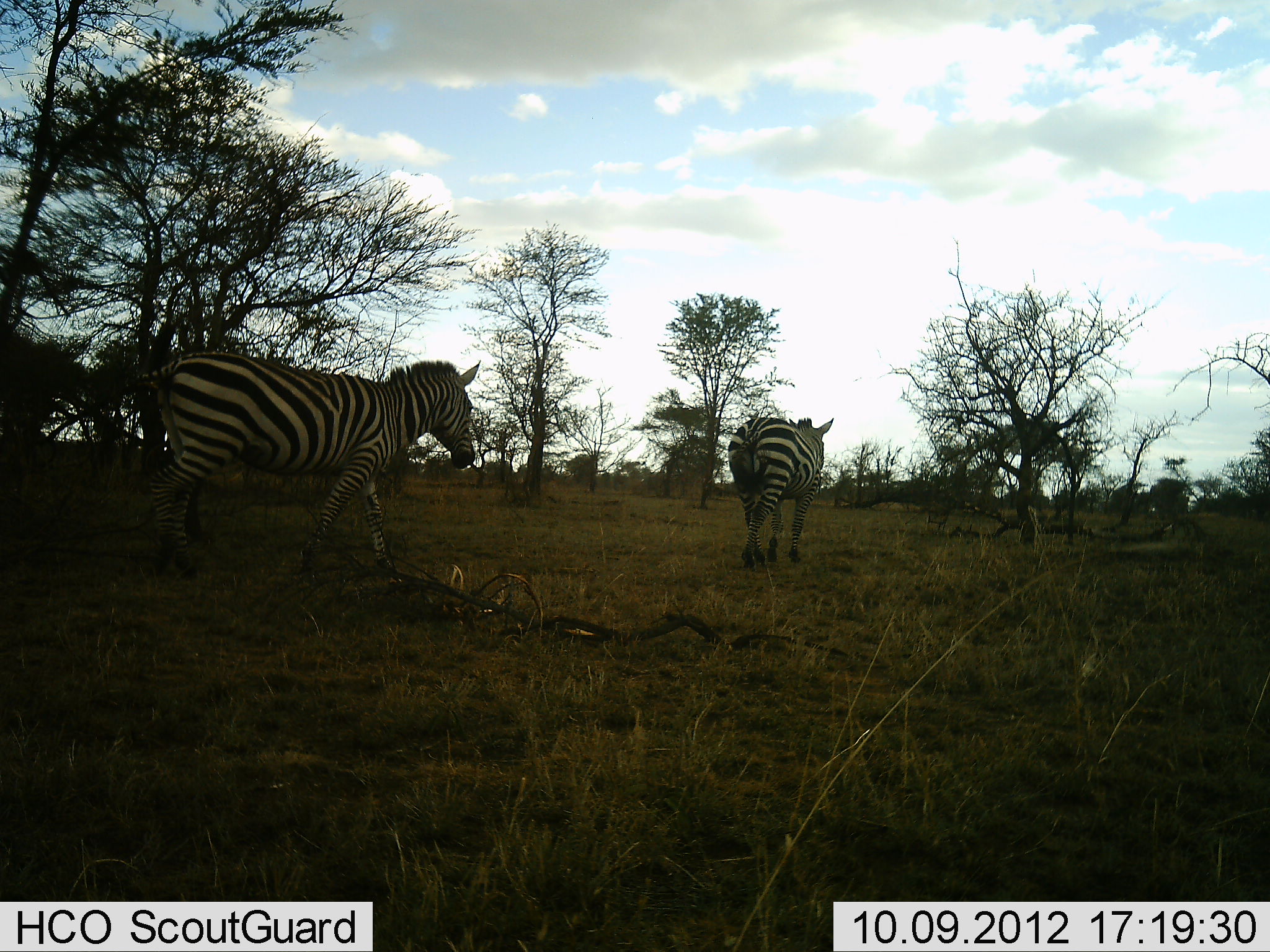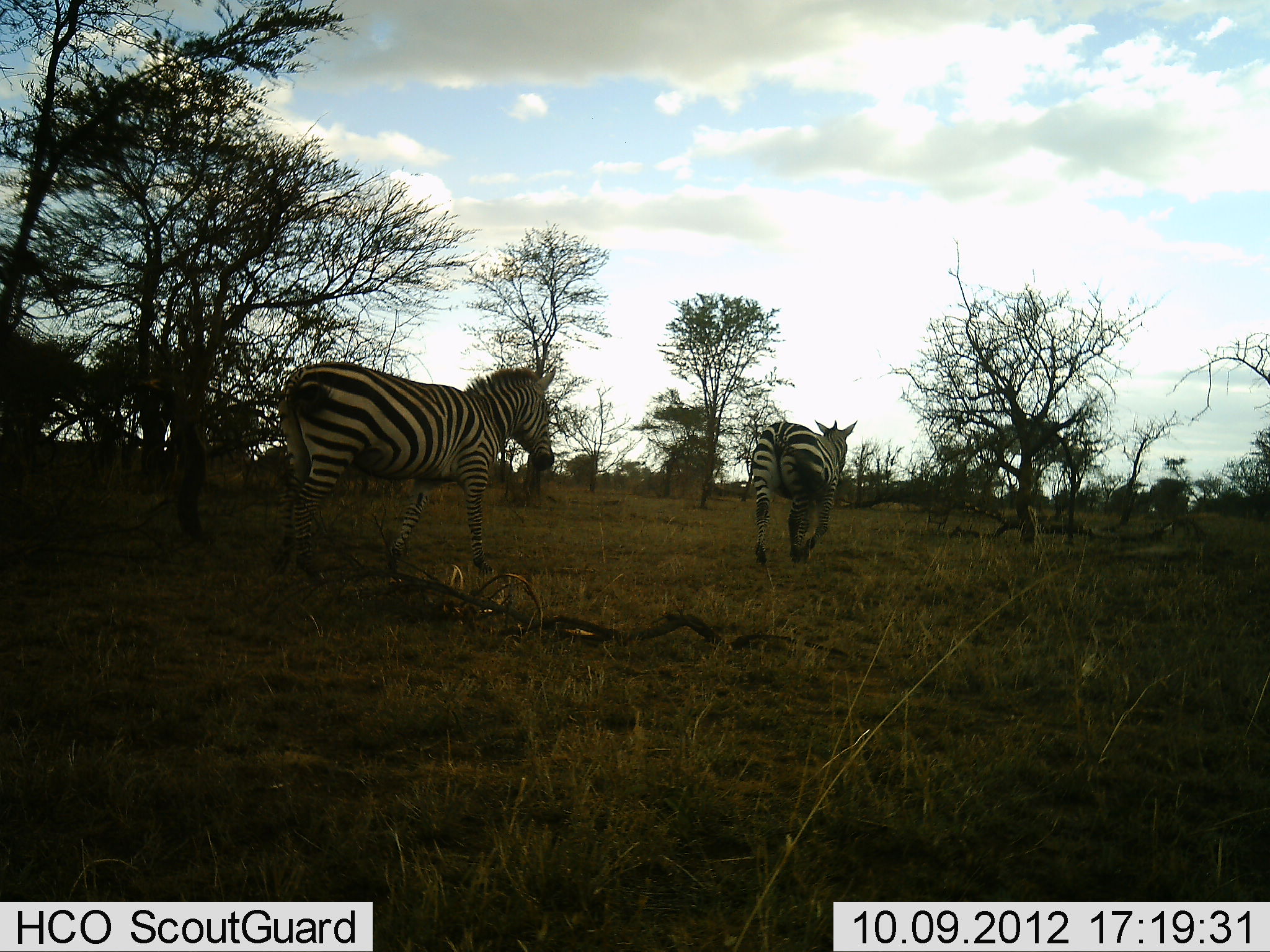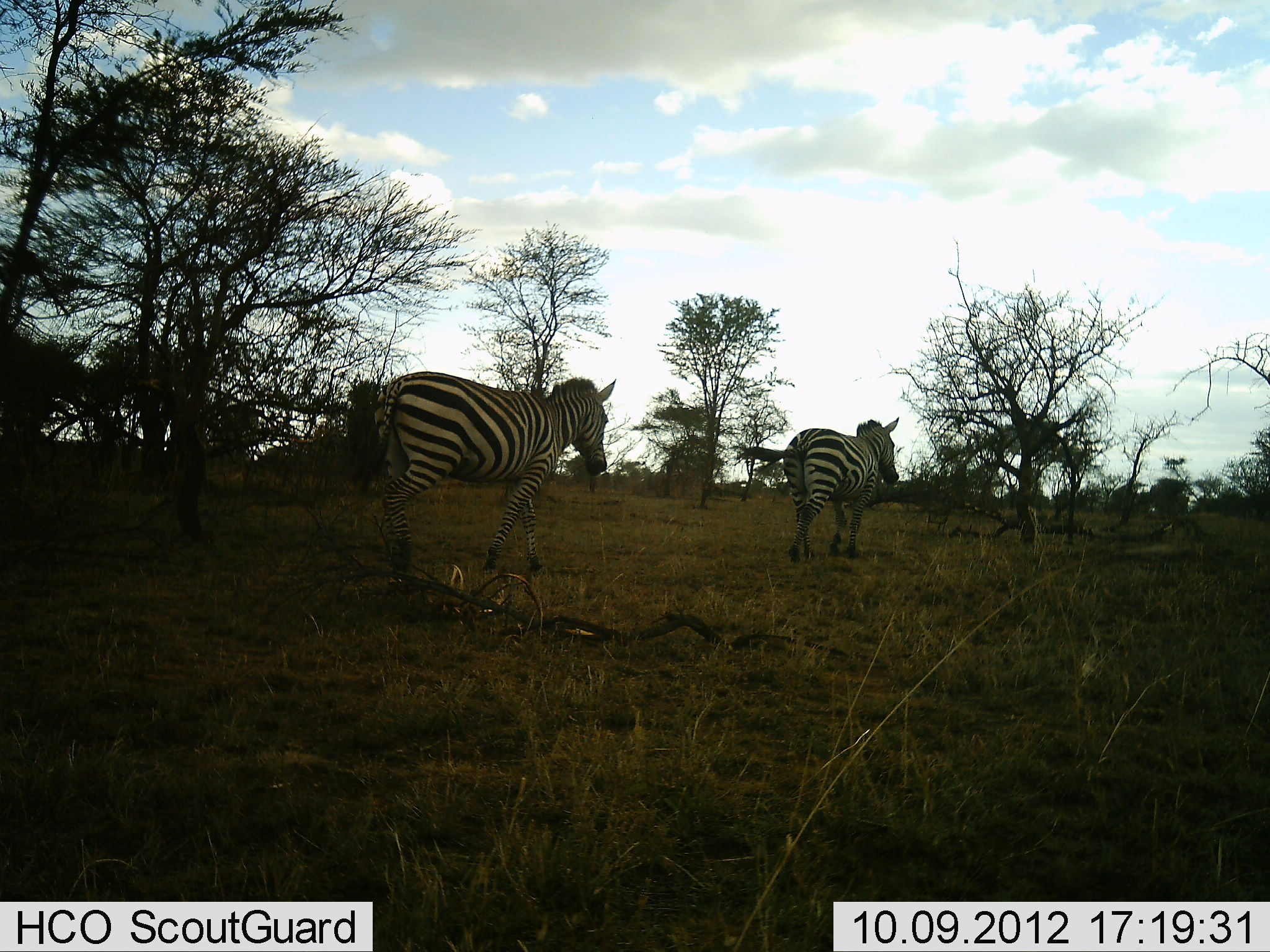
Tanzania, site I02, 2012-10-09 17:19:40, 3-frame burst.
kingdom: Animalia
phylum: Chordata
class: Mammalia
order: Perissodactyla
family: Equidae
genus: Equus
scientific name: Equus quagga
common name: plains zebra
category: zebra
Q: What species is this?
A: Zebra (plains zebra) (Equus quagga).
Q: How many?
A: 2.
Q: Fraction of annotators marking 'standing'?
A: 10%.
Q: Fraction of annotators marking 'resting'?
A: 0%.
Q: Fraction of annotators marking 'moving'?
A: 100%.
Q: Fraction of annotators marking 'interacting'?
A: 0%.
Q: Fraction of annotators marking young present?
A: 0%.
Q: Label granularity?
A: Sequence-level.